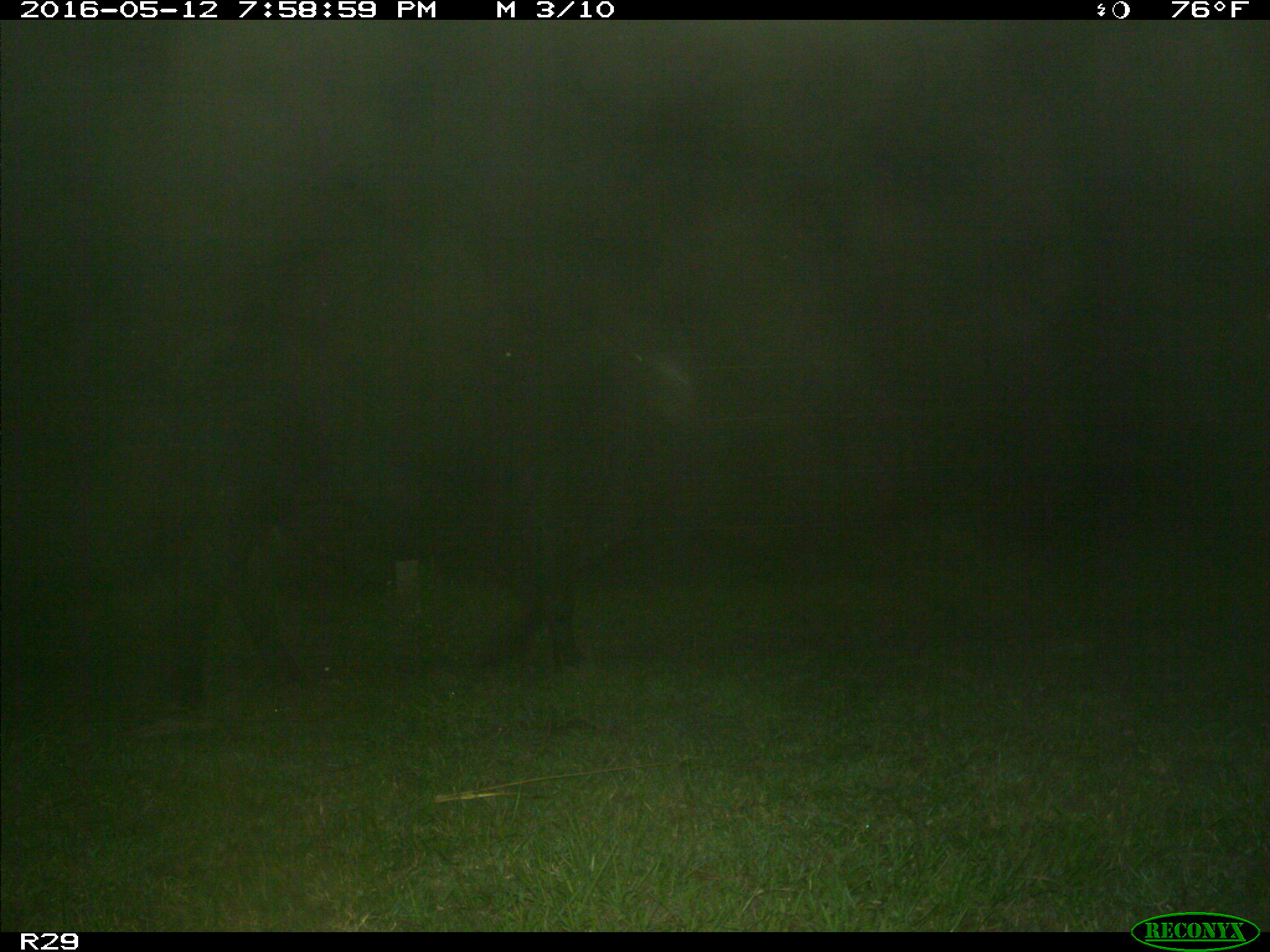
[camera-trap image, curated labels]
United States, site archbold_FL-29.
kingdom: Animalia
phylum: Chordata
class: Mammalia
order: Artiodactyla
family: Bovidae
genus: Bos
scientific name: Bos taurus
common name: domestic cow